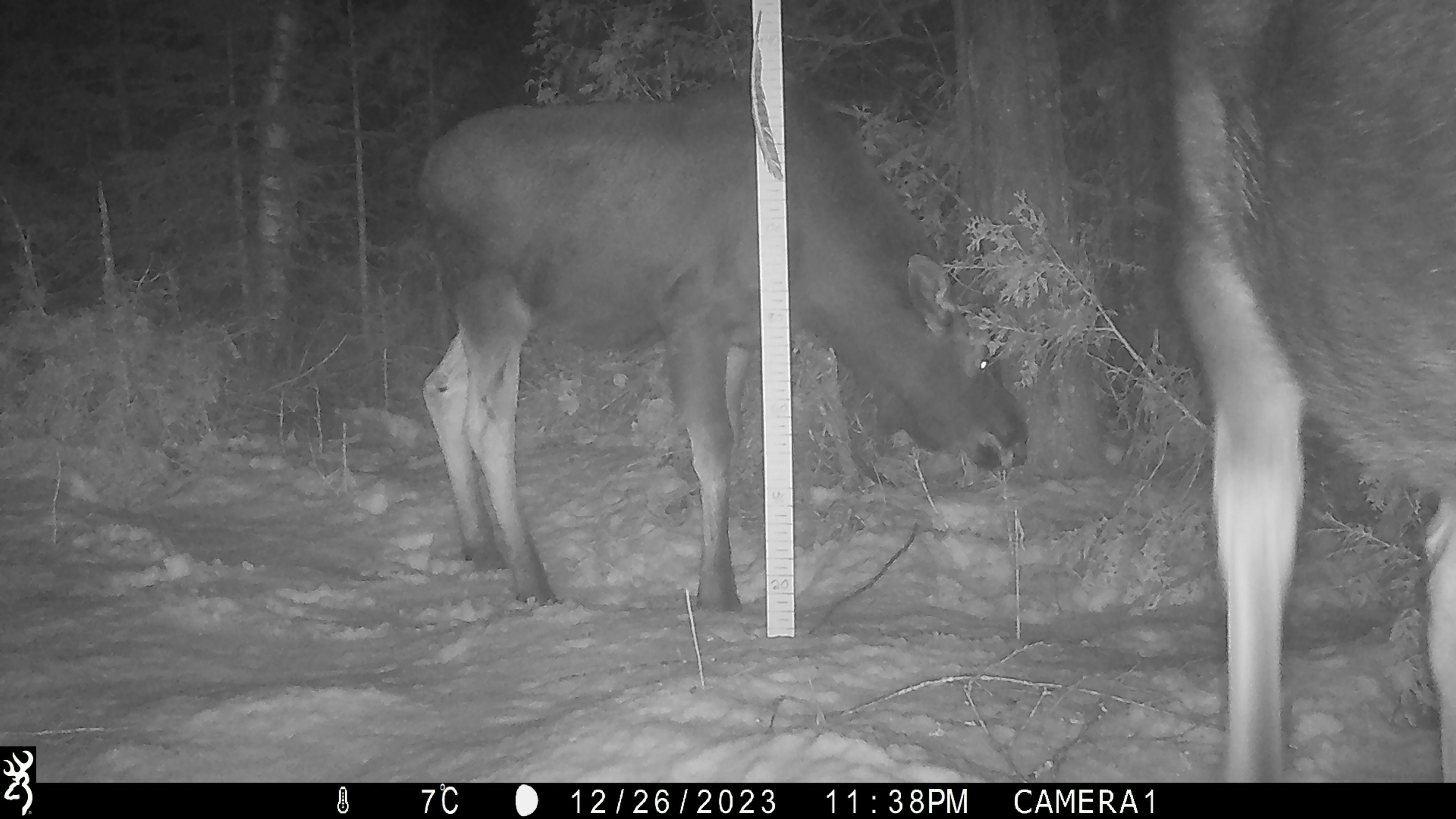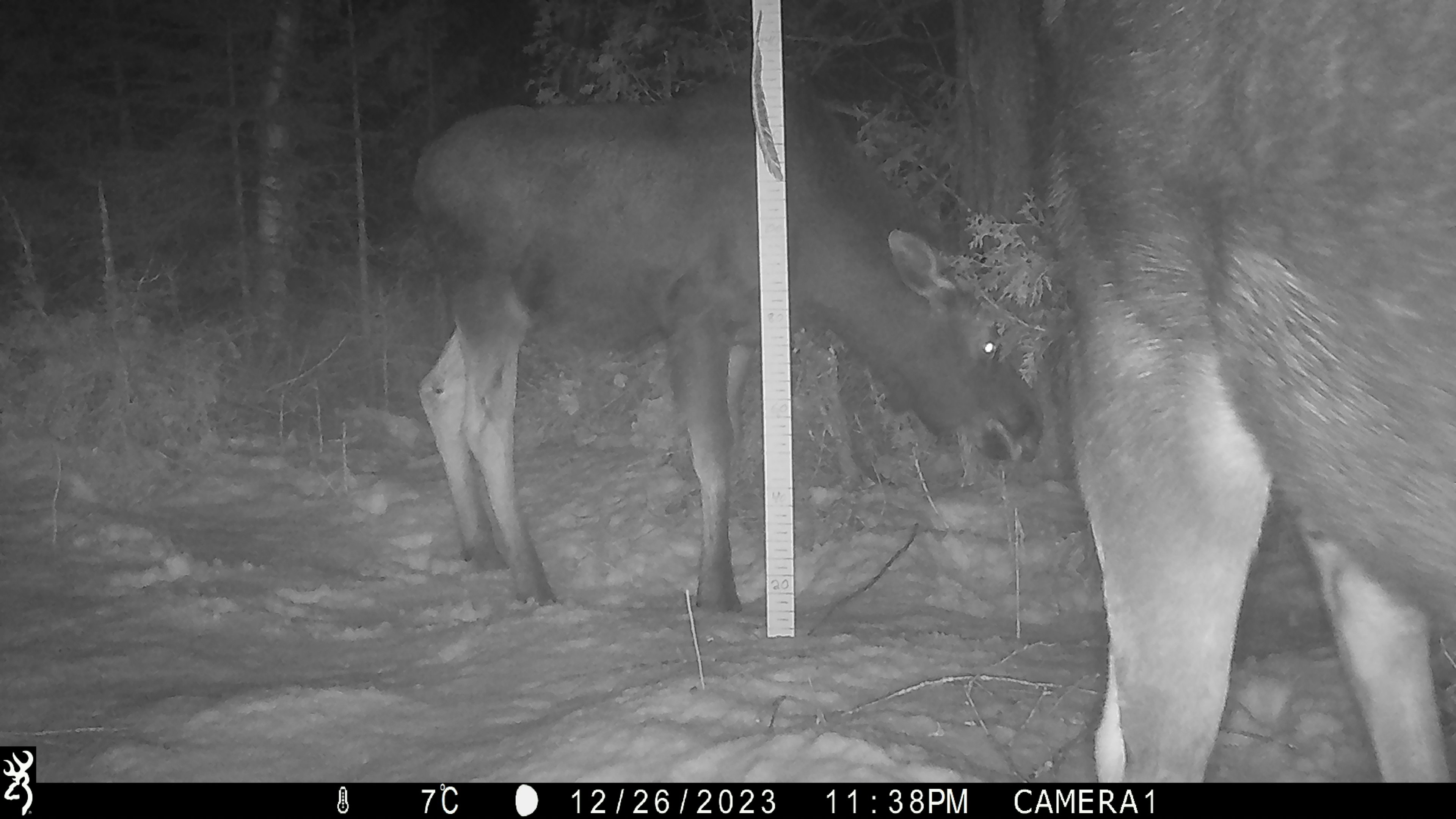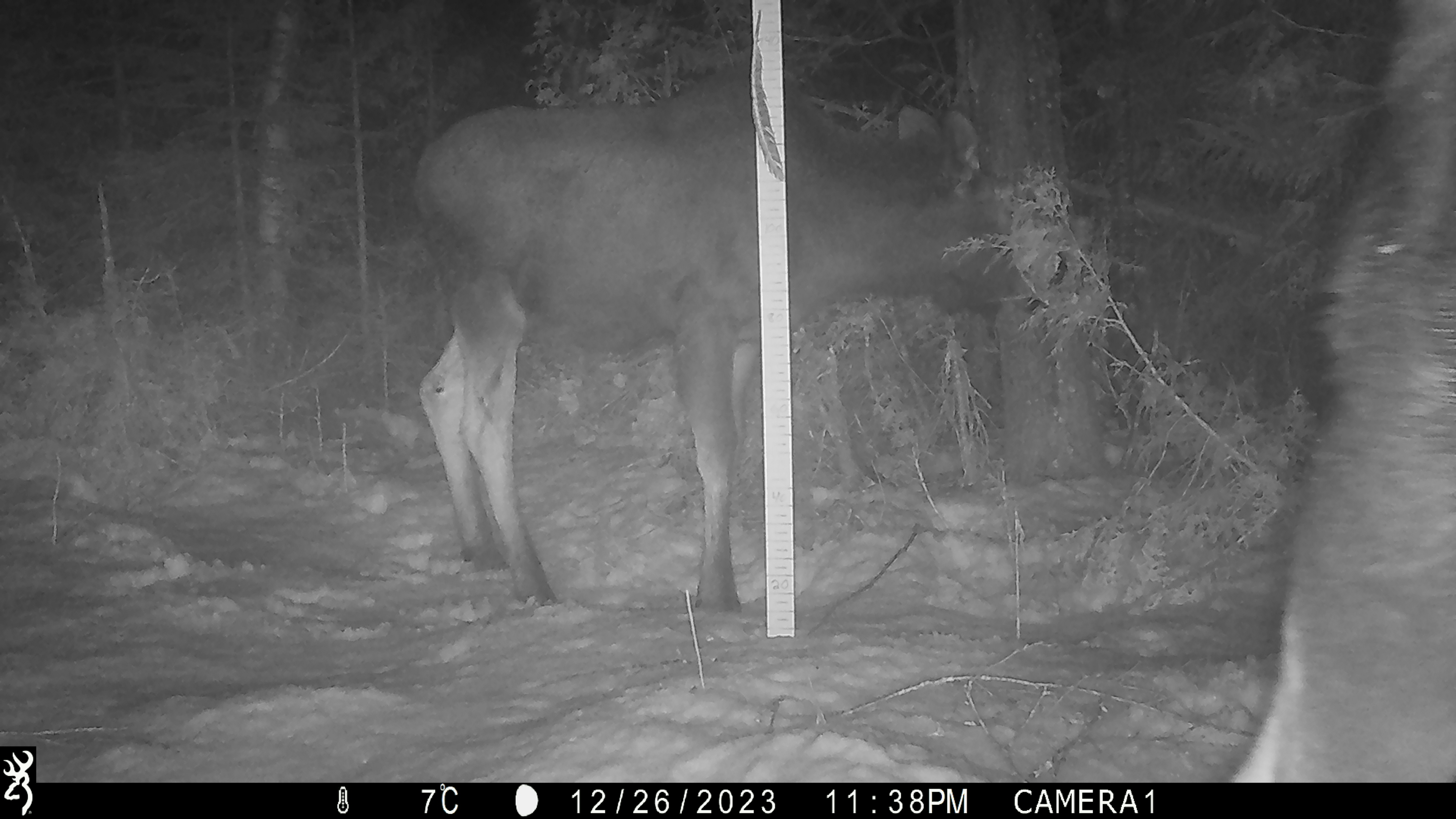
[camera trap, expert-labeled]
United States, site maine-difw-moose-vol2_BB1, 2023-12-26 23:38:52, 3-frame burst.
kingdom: Animalia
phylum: Chordata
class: Mammalia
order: Artiodactyla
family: Cervidae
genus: Alces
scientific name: Alces alces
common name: moose